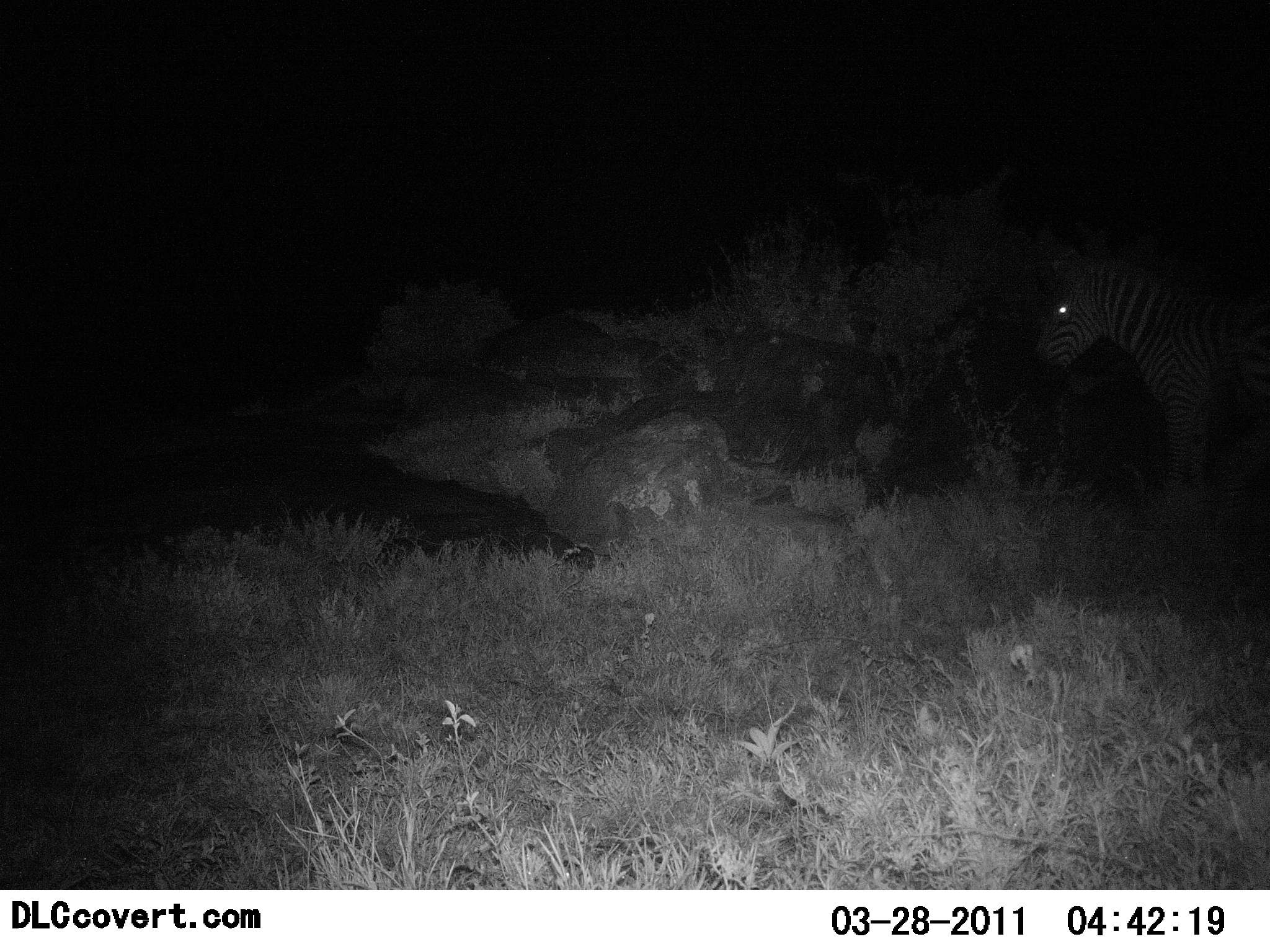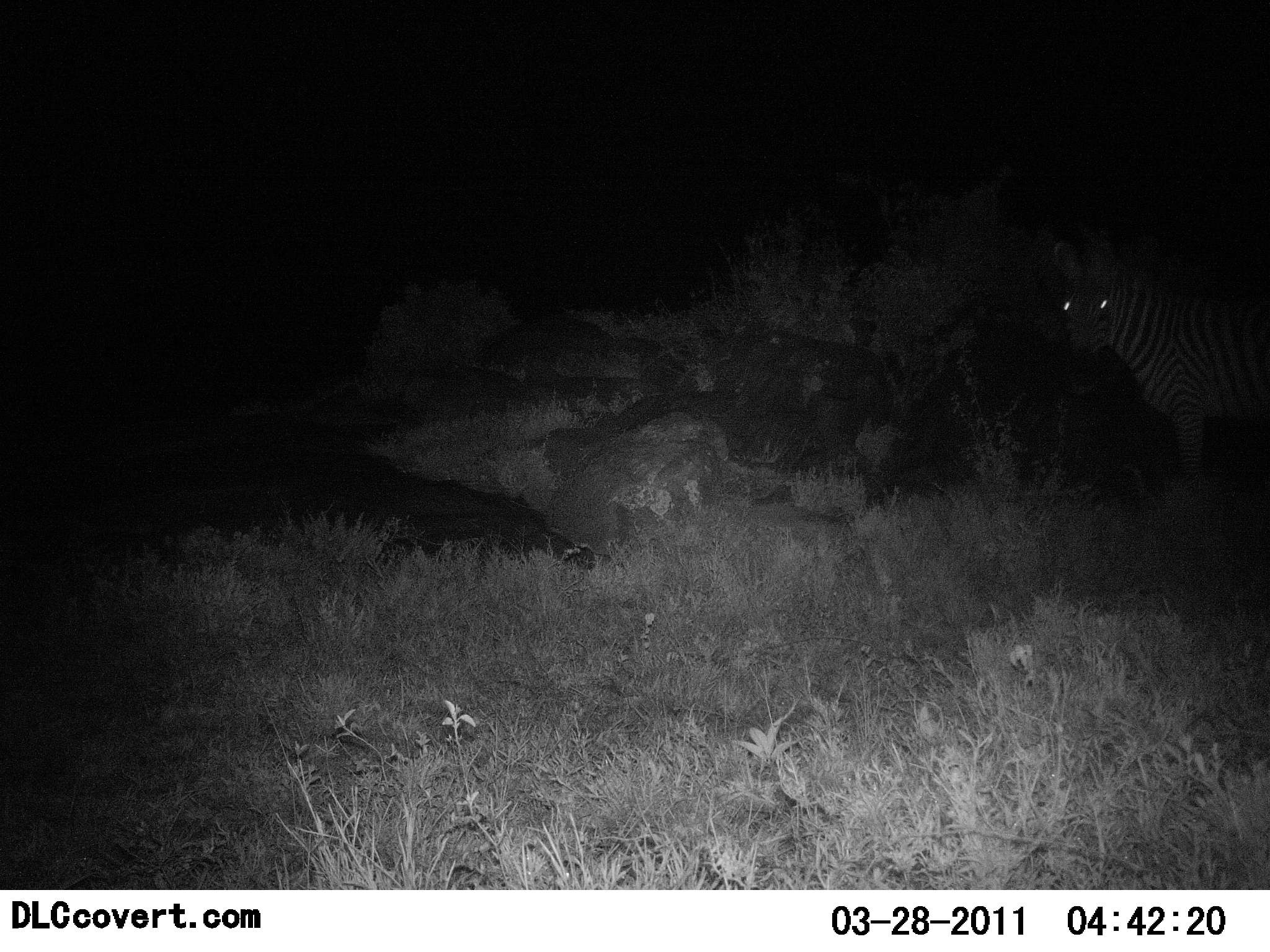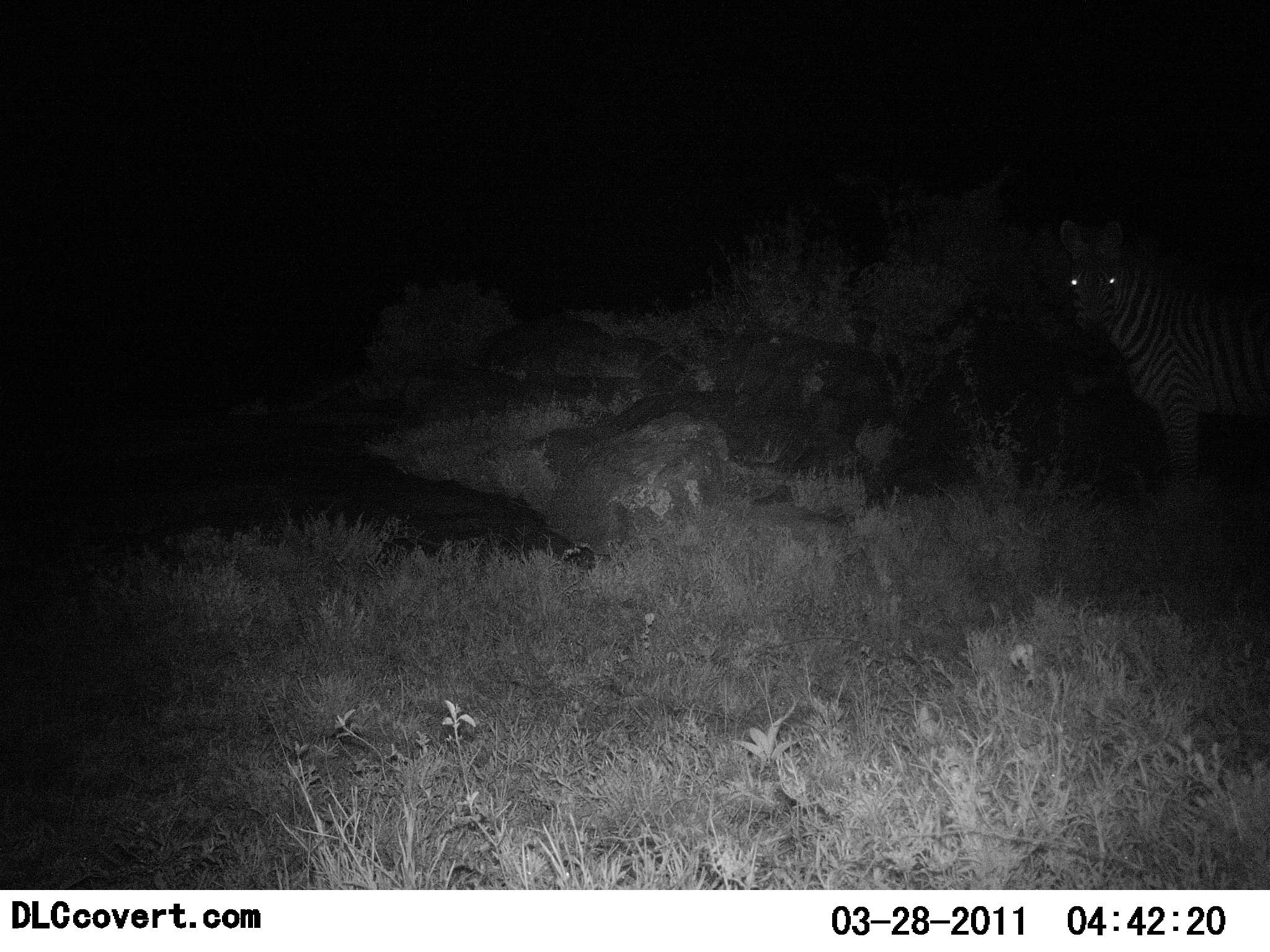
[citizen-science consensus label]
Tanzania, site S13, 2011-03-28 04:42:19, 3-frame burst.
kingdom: Animalia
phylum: Chordata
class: Mammalia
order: Perissodactyla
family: Equidae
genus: Equus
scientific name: Equus quagga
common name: plains zebra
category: zebra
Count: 1.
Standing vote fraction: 100%.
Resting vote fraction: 0%.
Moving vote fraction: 0%.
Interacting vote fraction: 0%.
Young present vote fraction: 0%.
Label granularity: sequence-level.